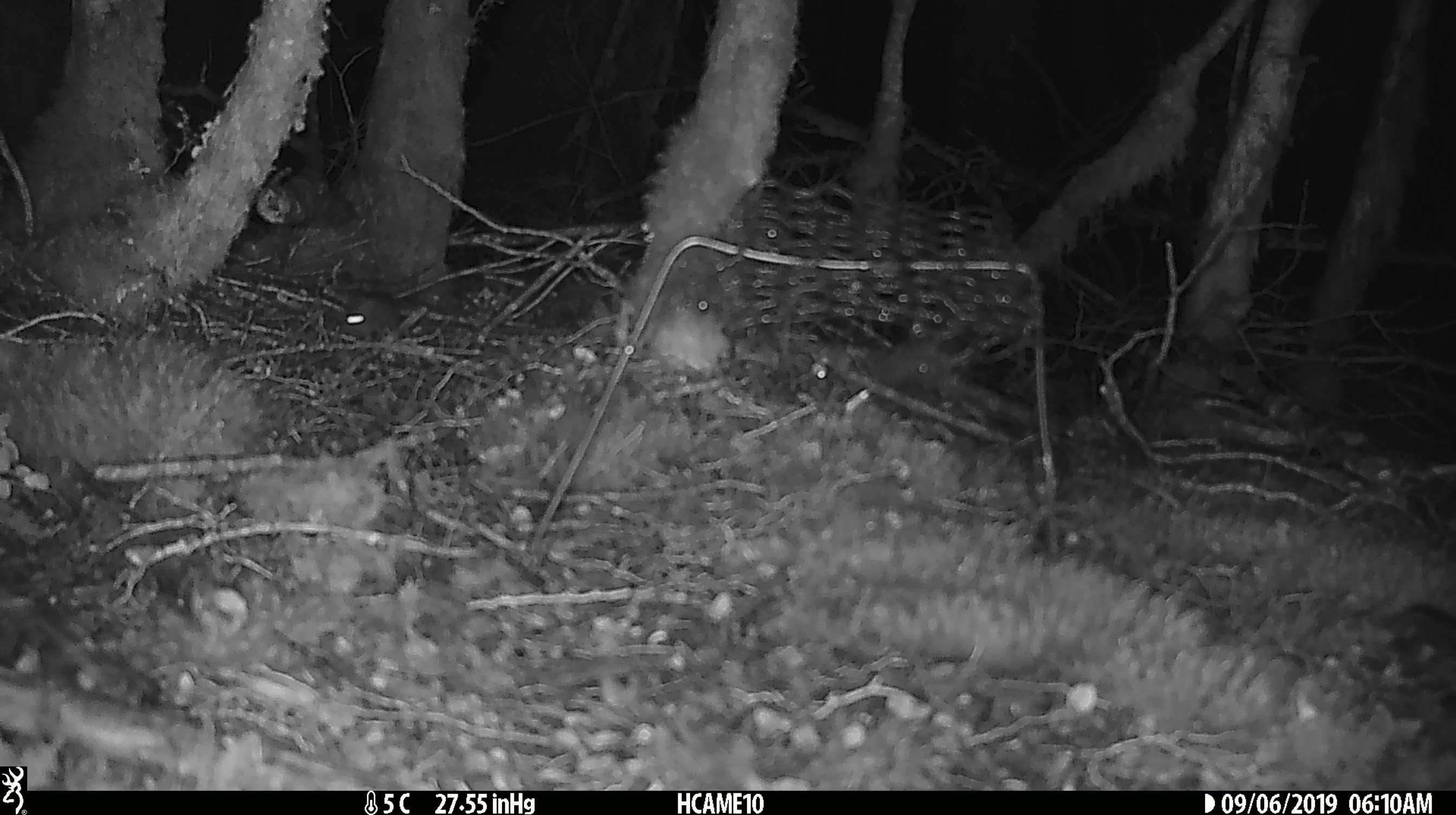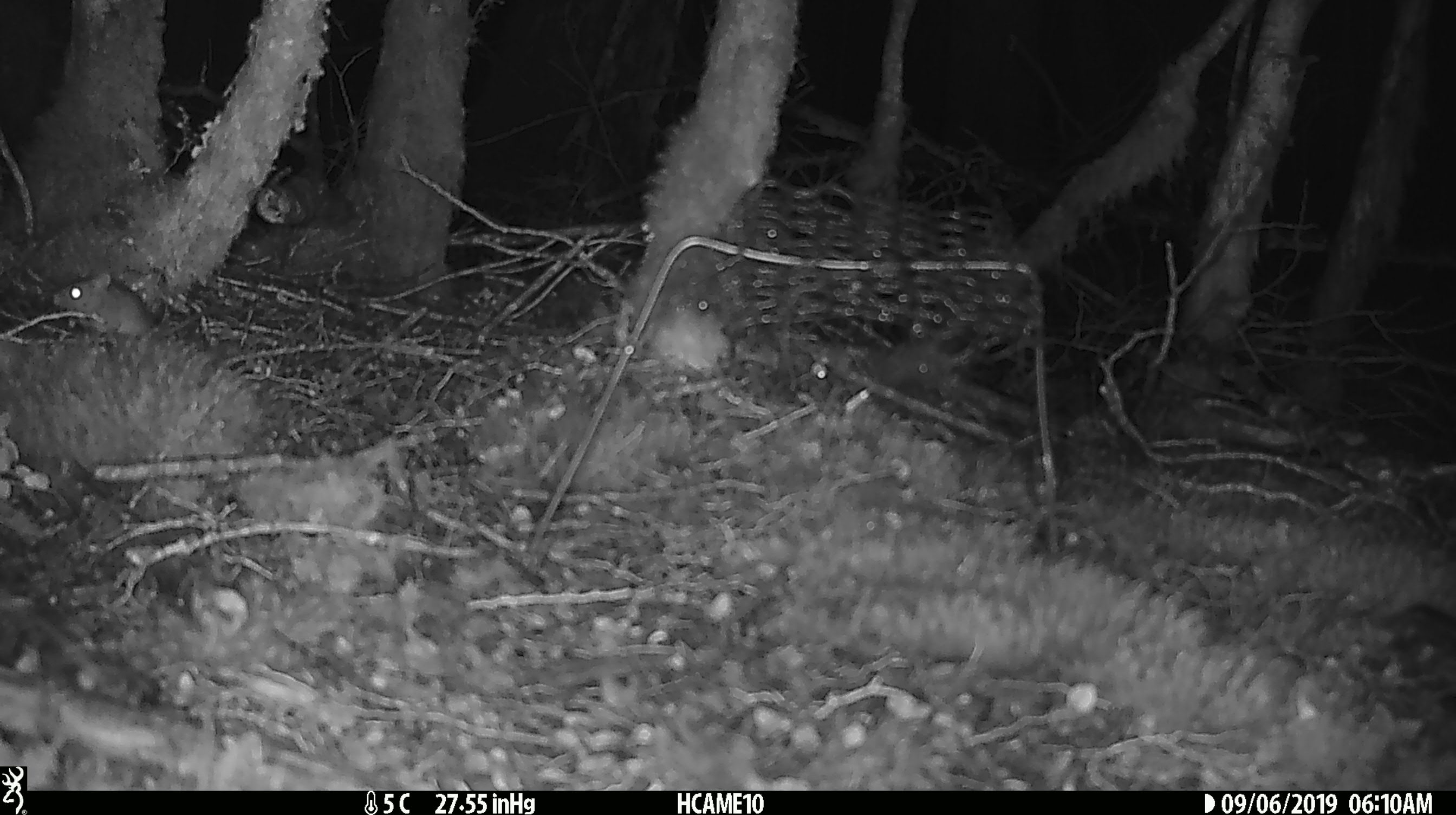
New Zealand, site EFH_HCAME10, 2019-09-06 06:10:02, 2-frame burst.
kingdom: Animalia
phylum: Chordata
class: Mammalia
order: Rodentia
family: Muridae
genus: Mus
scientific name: Mus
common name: mouse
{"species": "mouse (Mus)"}